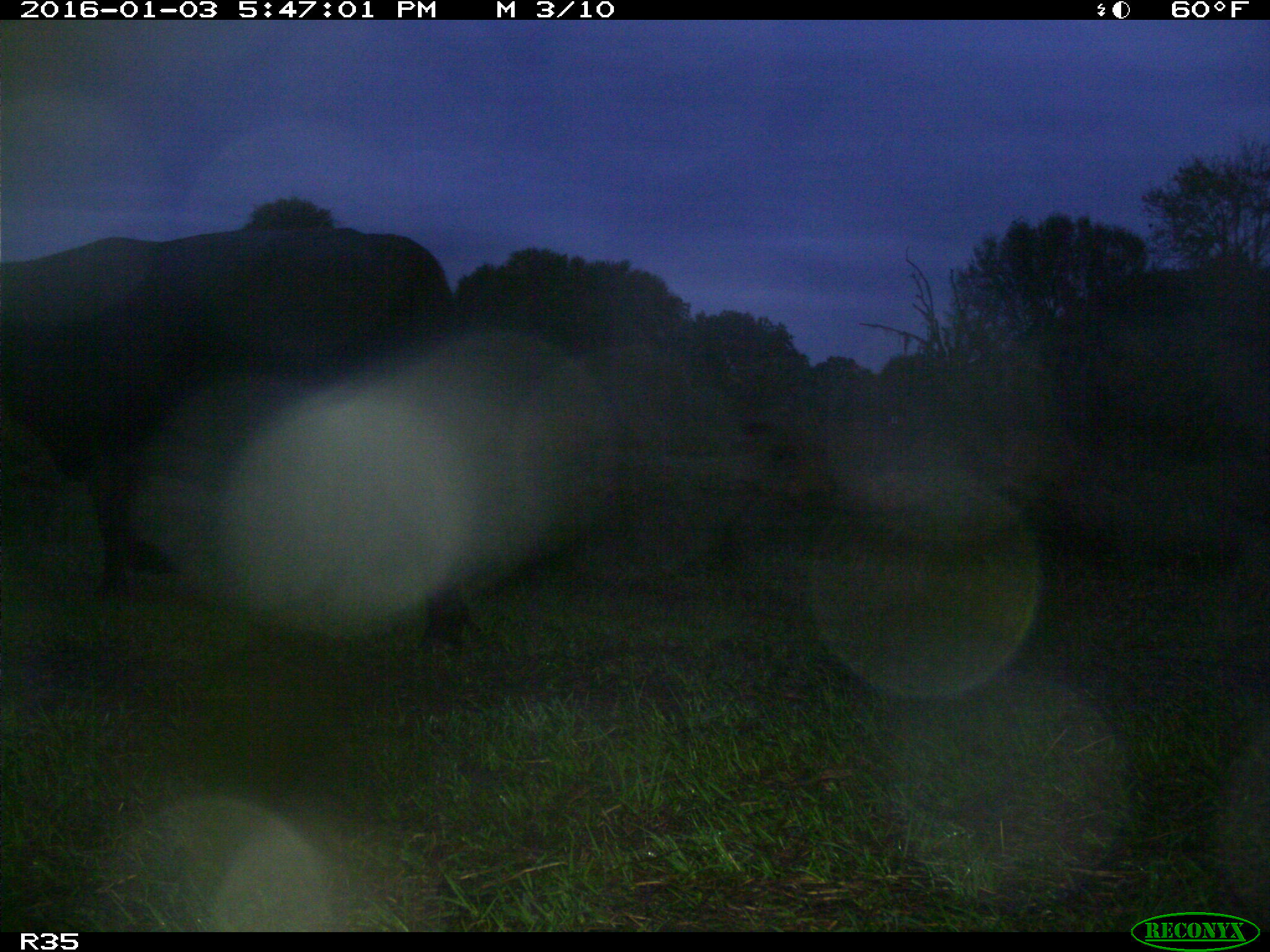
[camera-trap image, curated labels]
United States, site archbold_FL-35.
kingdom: Animalia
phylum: Chordata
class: Mammalia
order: Artiodactyla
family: Bovidae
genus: Bos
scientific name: Bos taurus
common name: domestic cow